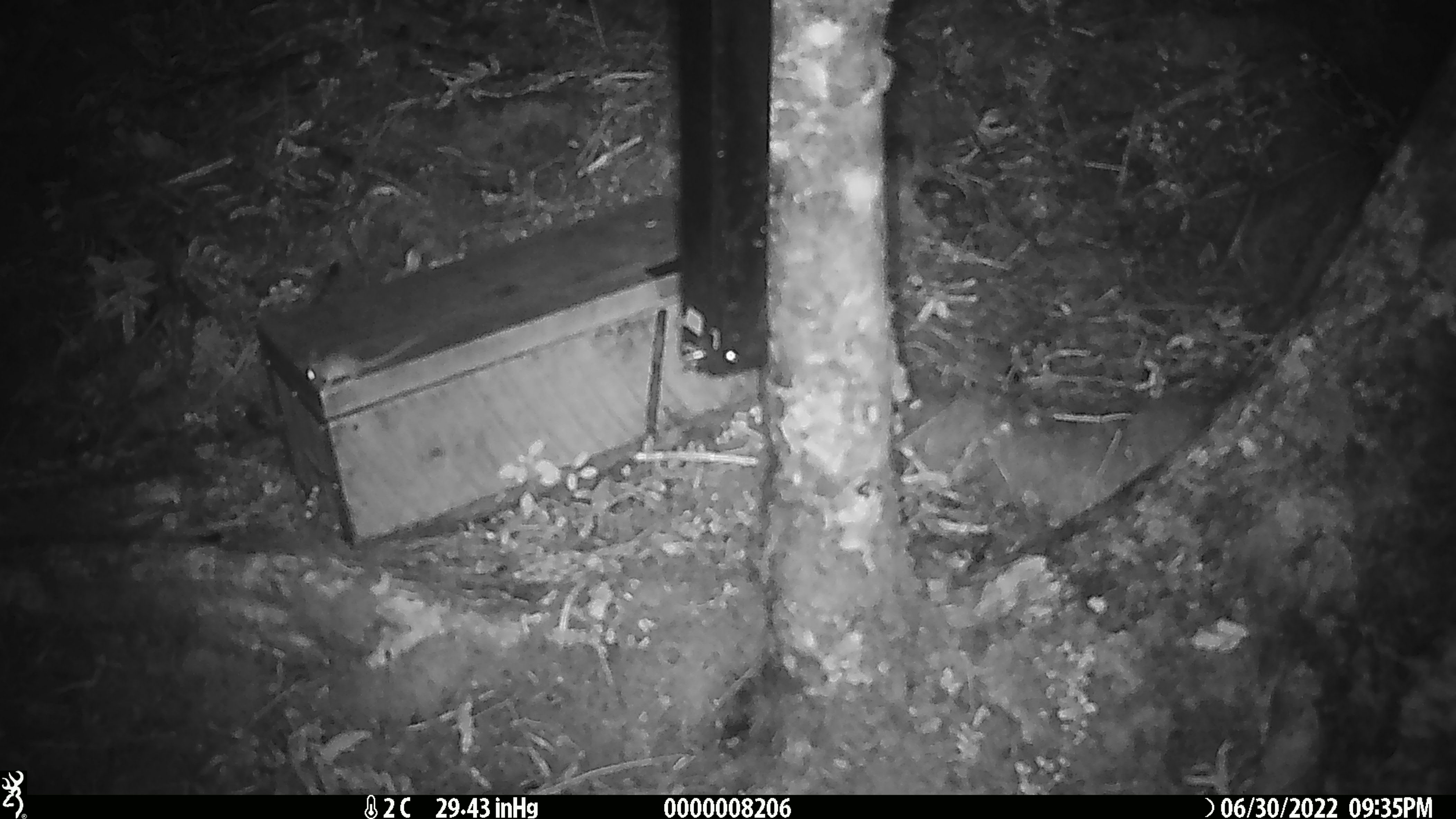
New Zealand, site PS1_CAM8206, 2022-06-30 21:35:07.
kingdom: Animalia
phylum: Chordata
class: Mammalia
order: Rodentia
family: Muridae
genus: Mus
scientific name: Mus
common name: mouse